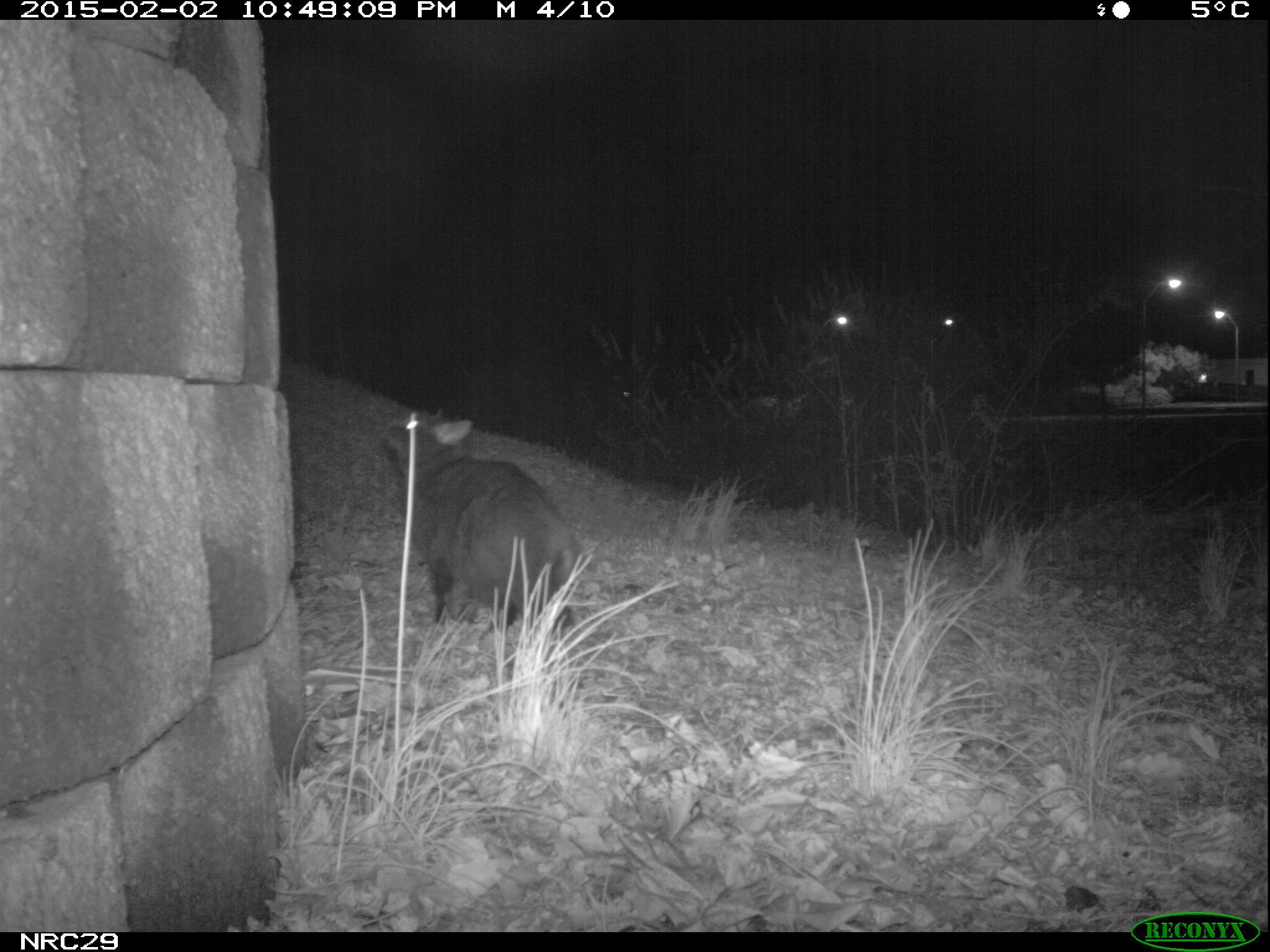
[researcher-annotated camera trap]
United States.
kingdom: Animalia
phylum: Chordata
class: Mammalia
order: Carnivora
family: Felidae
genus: Felis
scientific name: Felis catus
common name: domestic cat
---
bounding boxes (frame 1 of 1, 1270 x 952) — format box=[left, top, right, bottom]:
Domestic Cat: box=[396, 405, 579, 647]